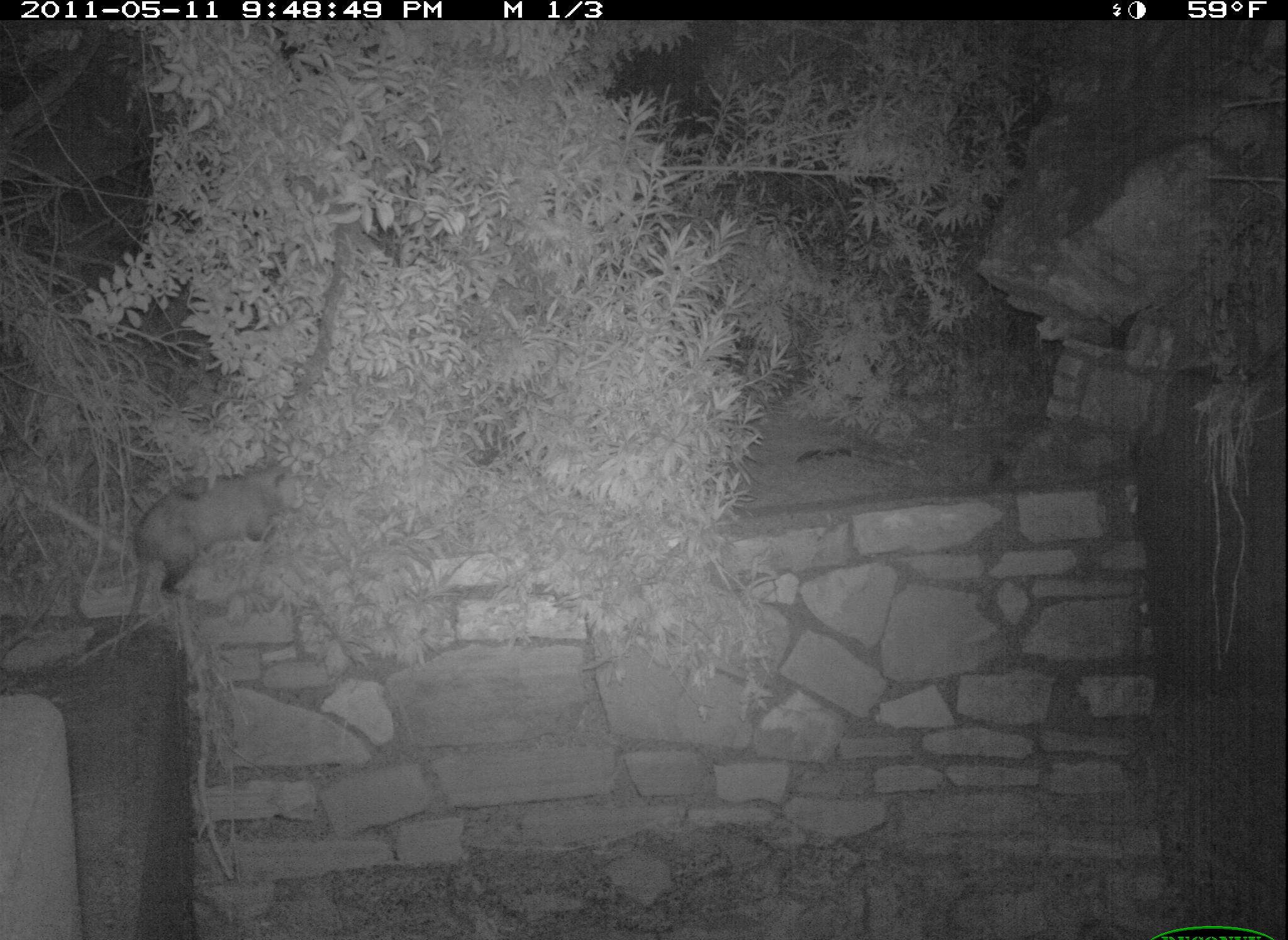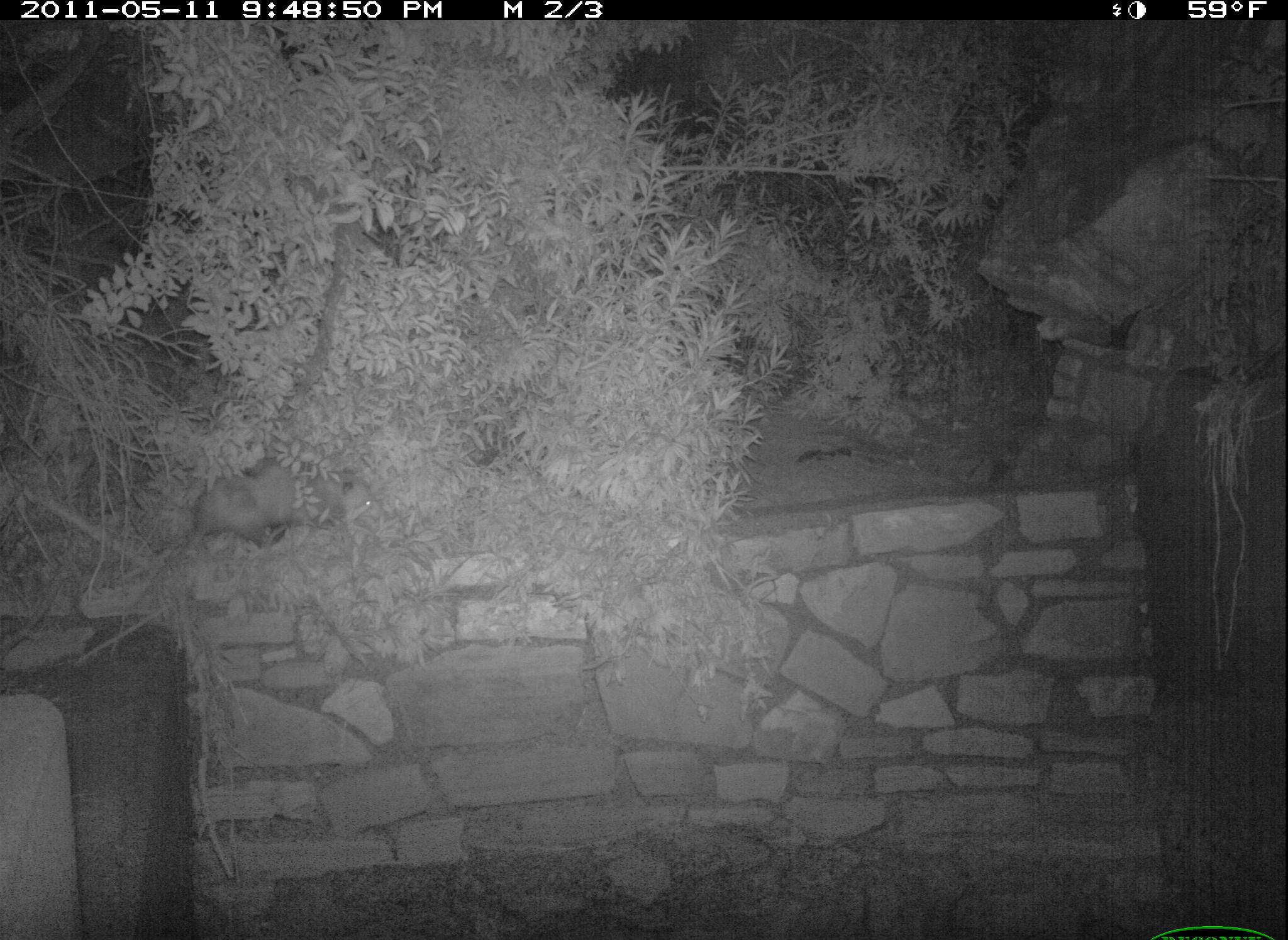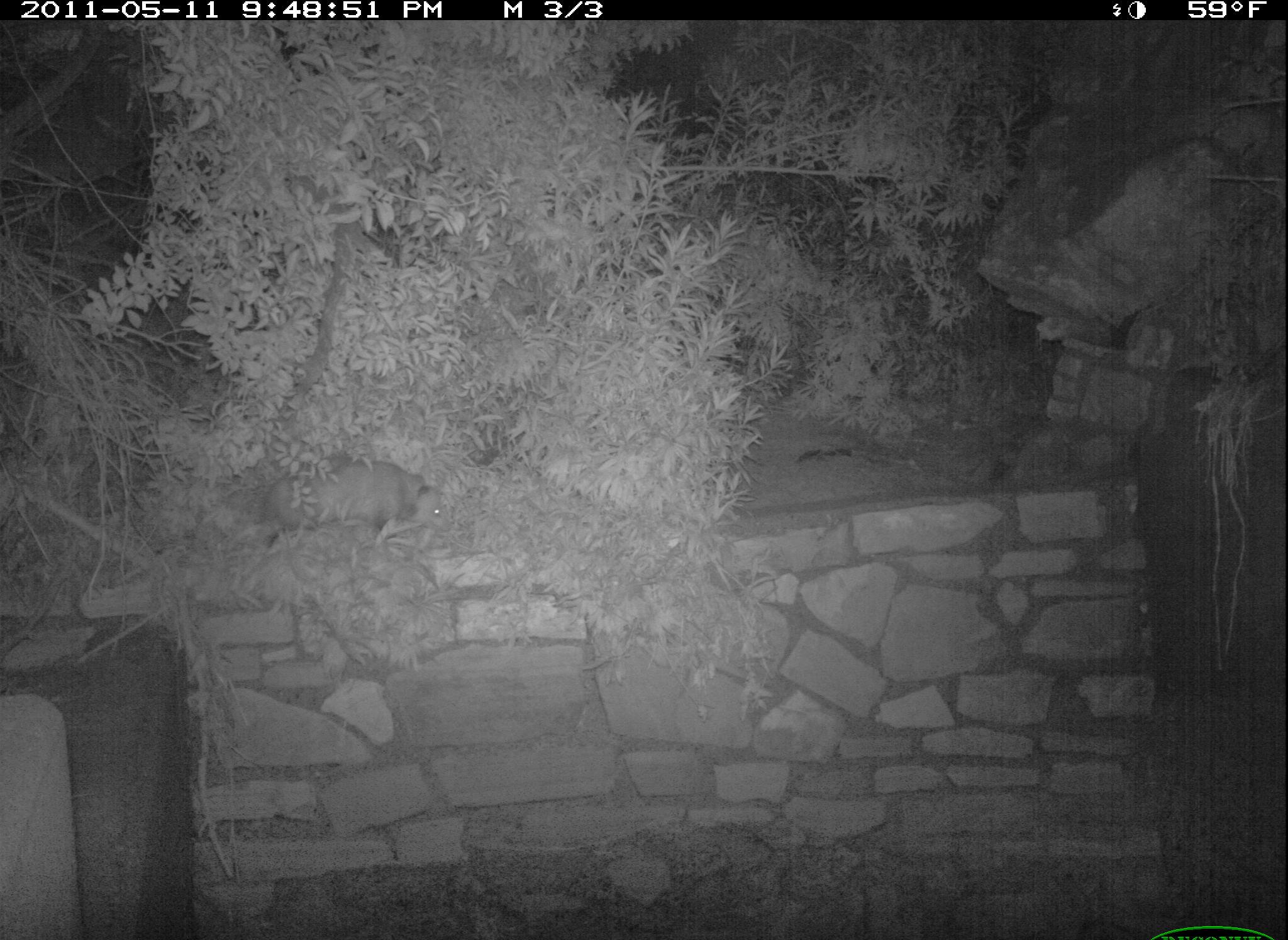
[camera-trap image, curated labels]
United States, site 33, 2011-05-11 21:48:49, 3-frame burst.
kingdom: Animalia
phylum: Chordata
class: Mammalia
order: Didelphimorphia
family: Didelphidae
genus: Didelphis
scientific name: Didelphis virginiana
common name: virginia opossum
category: opossum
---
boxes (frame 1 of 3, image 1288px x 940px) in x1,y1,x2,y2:
opossum: 116,454,298,607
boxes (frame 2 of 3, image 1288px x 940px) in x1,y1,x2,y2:
opossum: 150,438,394,559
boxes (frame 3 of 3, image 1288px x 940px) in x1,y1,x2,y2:
opossum: 219,441,464,573